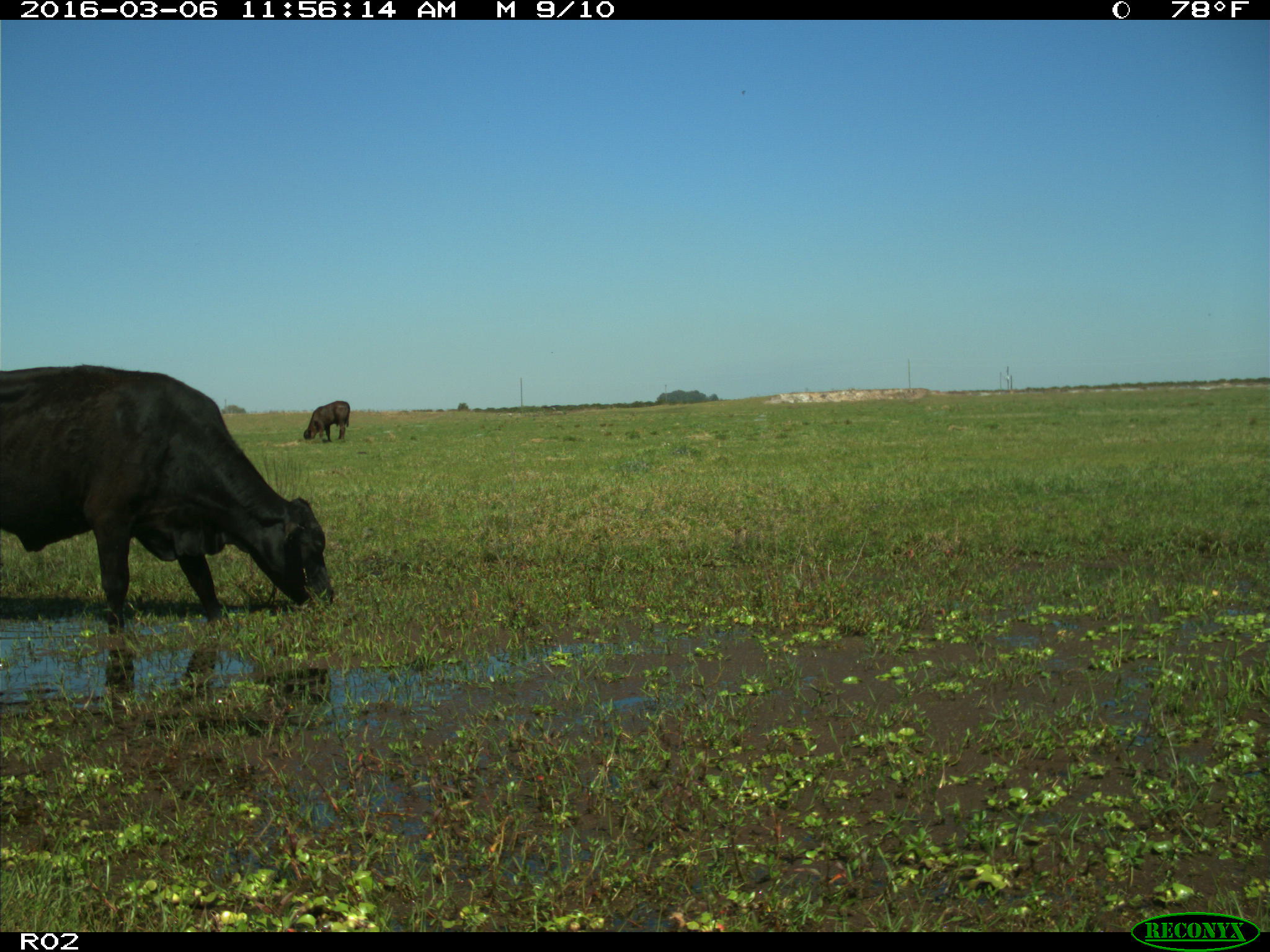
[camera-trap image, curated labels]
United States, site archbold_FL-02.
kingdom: Animalia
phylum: Chordata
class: Mammalia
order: Artiodactyla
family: Bovidae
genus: Bos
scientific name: Bos taurus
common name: domestic cow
Bos taurus (domestic cow).